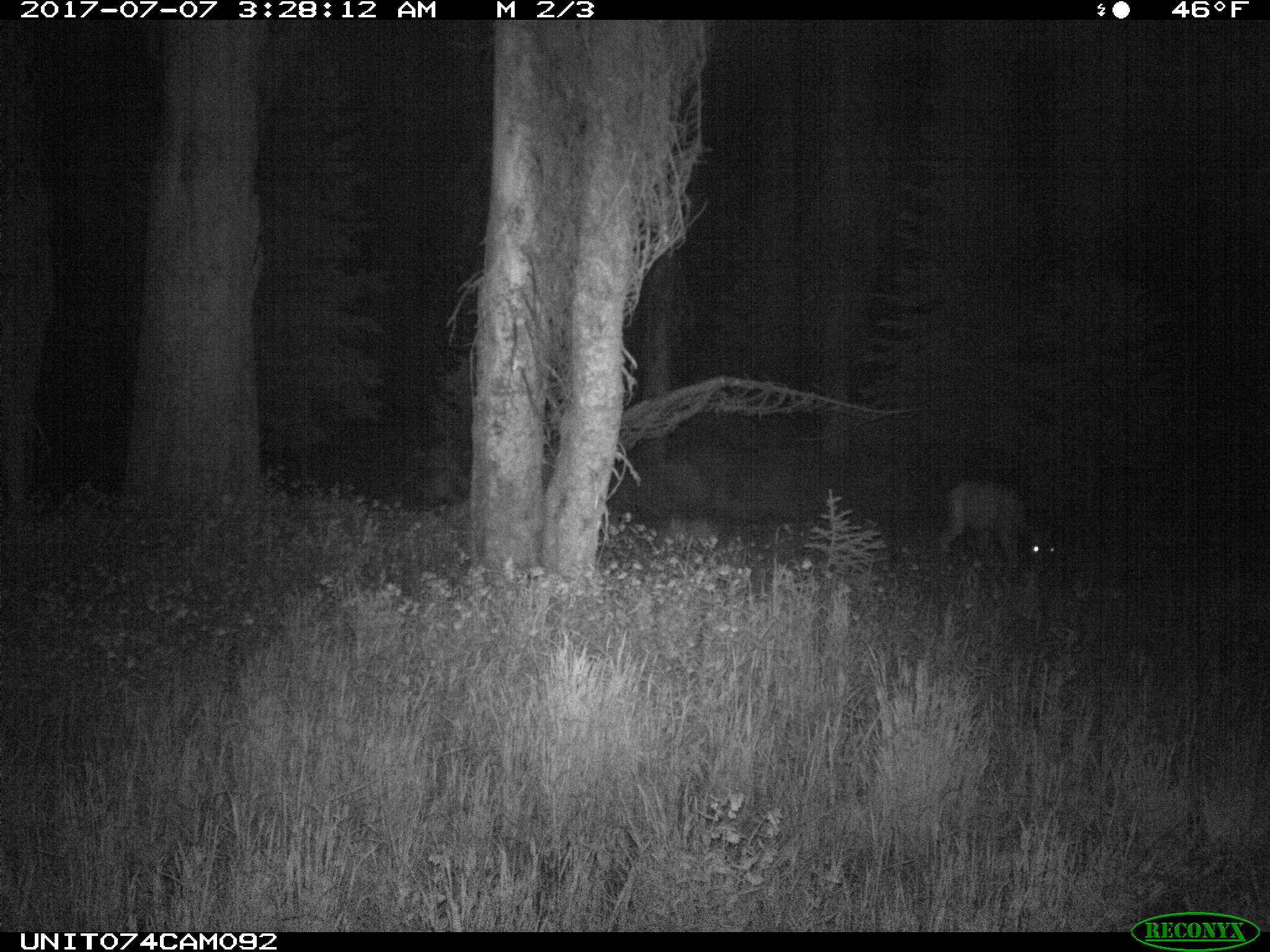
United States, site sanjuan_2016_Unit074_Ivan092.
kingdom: Animalia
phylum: Chordata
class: Mammalia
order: Artiodactyla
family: Cervidae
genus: Odocoileus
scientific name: Odocoileus hemionus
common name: mule deer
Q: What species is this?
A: Odocoileus hemionus (mule deer).